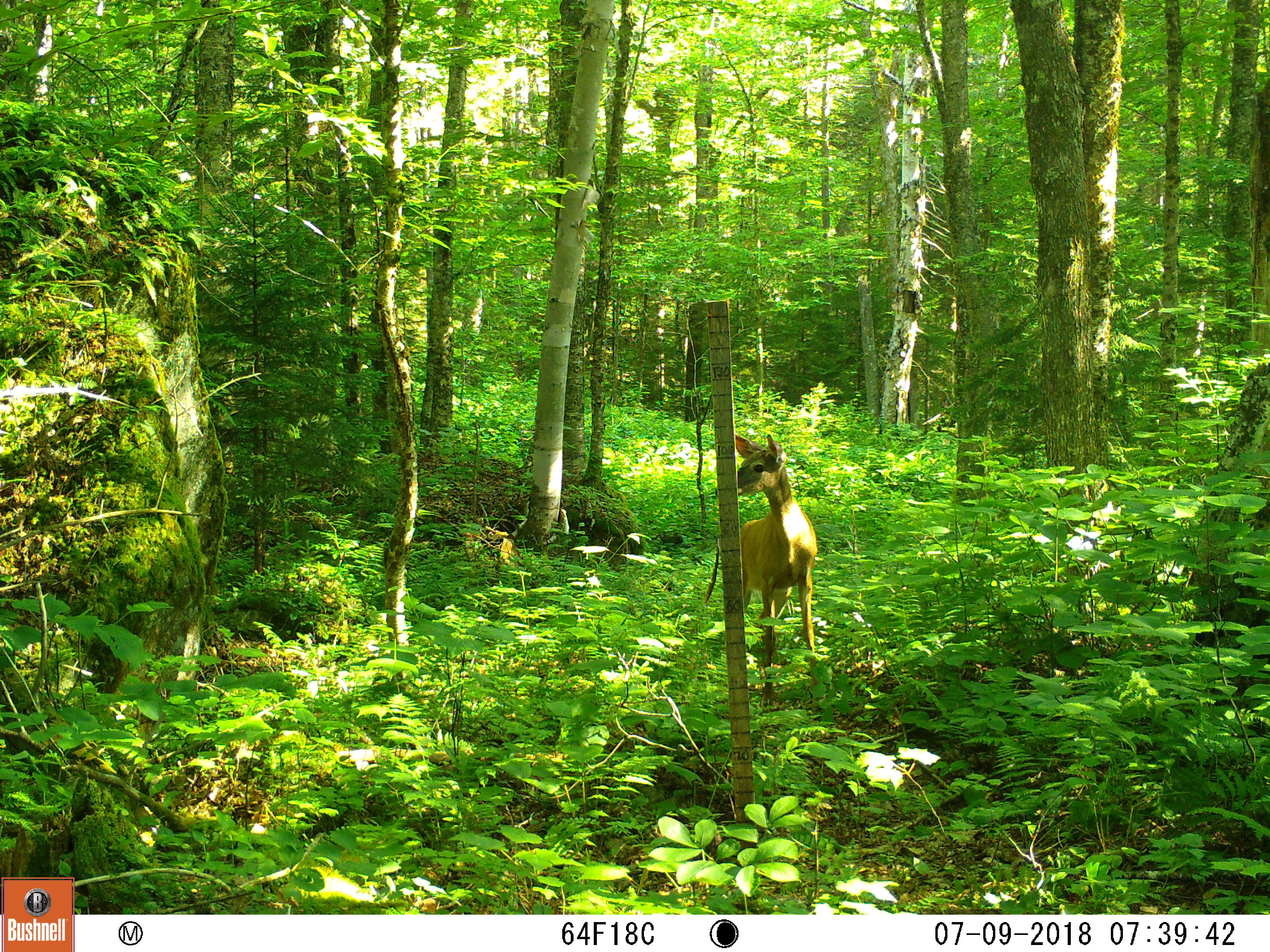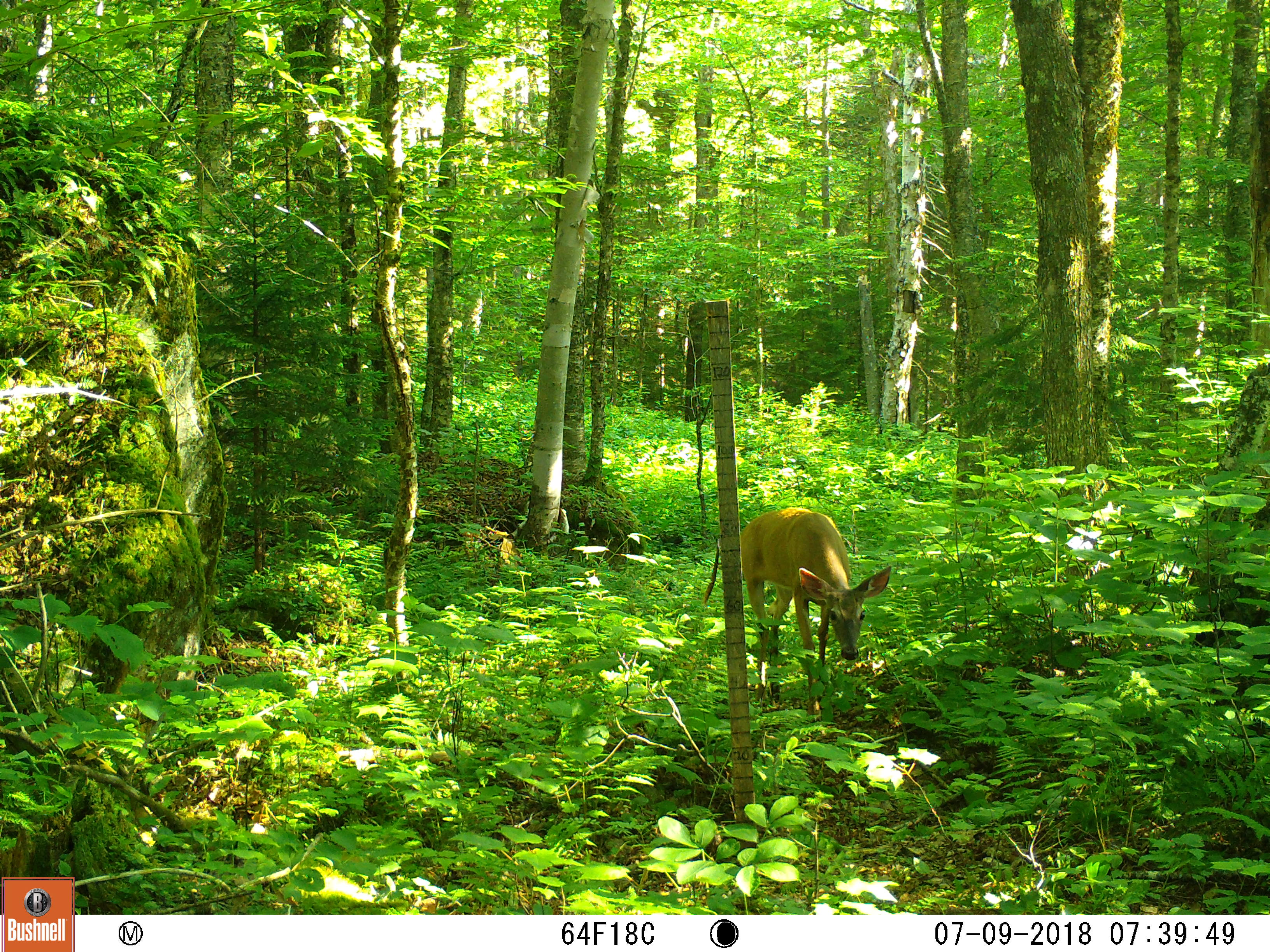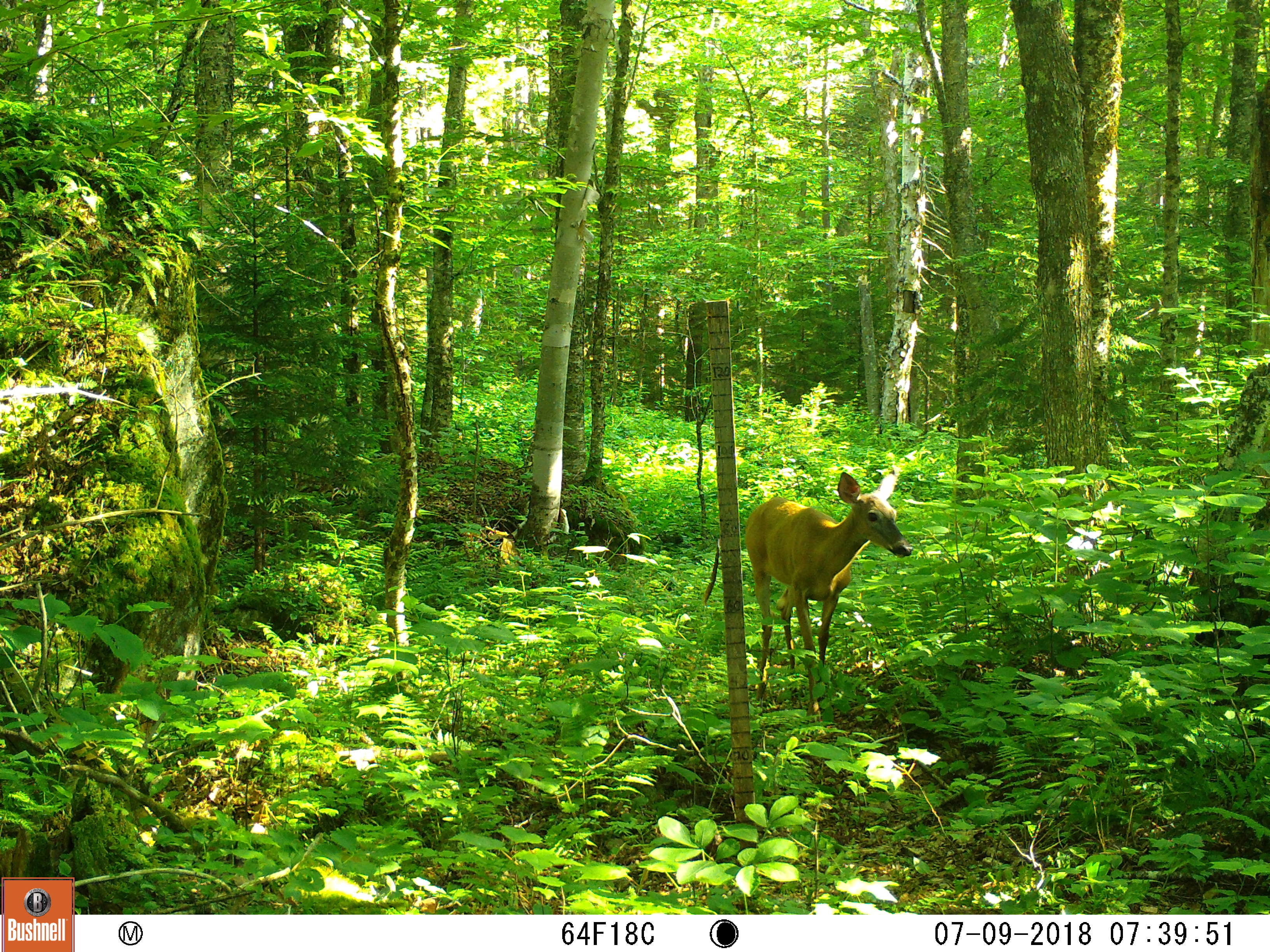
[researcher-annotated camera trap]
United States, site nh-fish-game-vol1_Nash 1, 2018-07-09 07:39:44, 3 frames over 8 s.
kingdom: Animalia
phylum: Chordata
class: Mammalia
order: Artiodactyla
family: Cervidae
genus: Odocoileus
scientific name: Odocoileus virginianus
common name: white-tailed deer